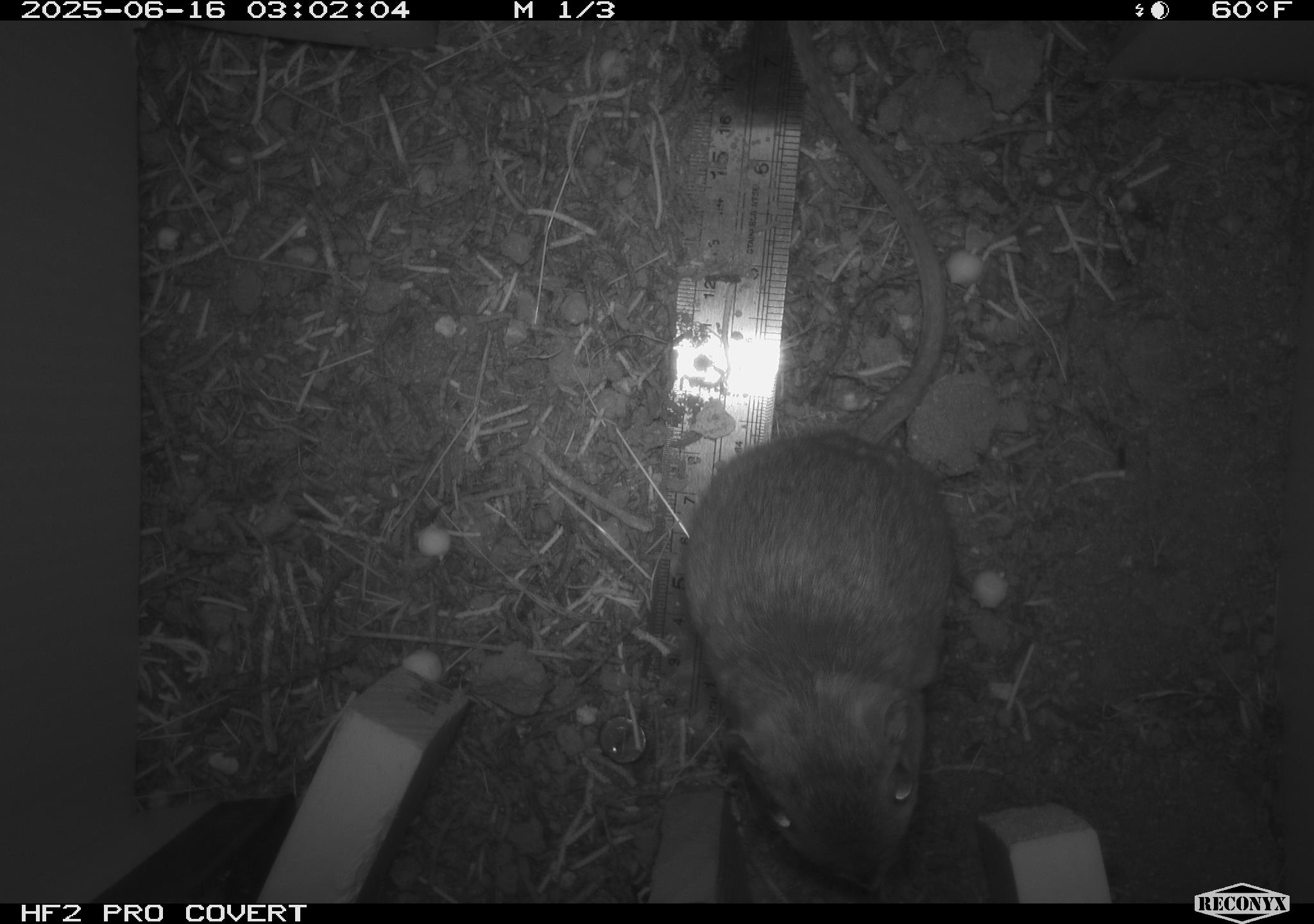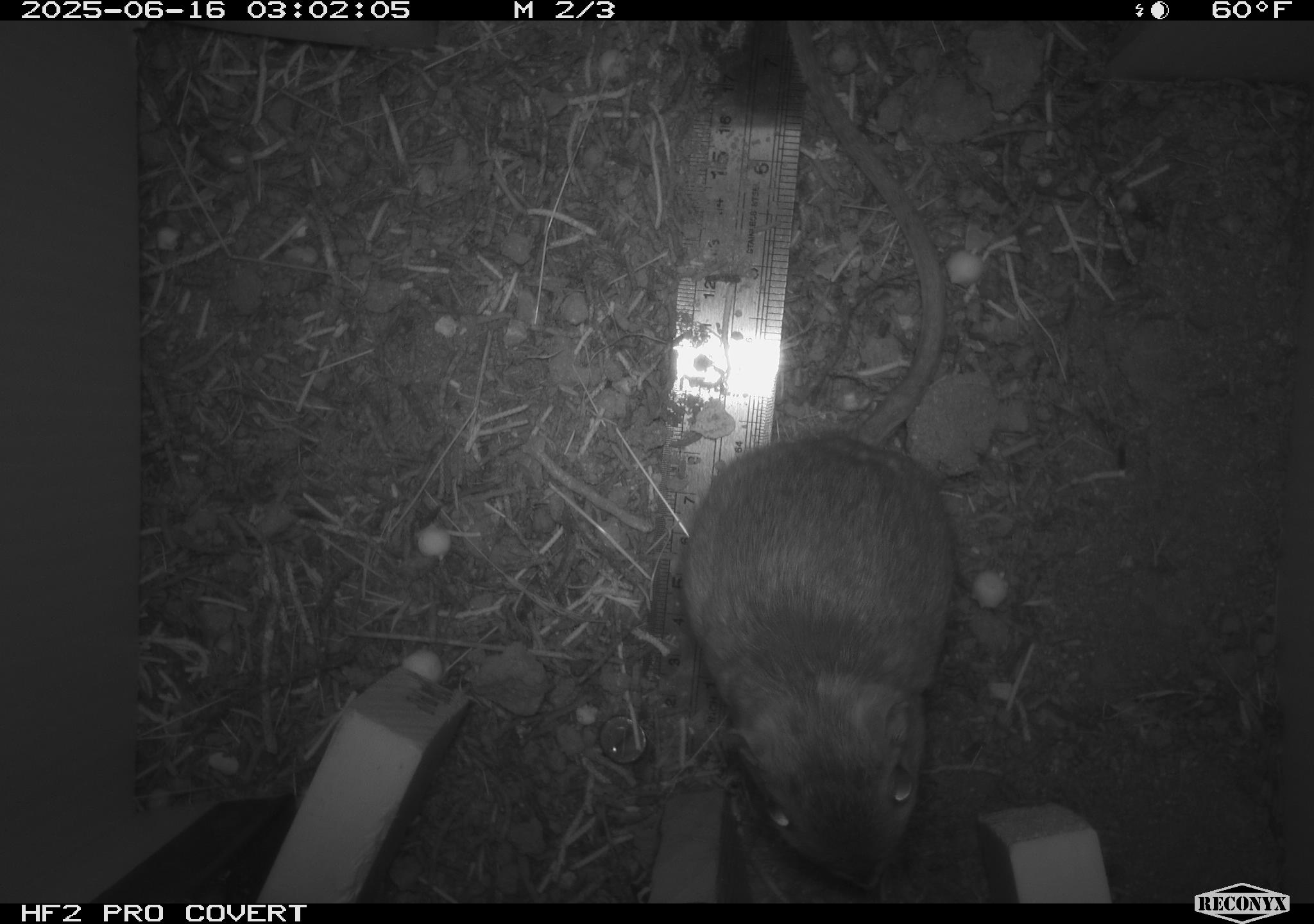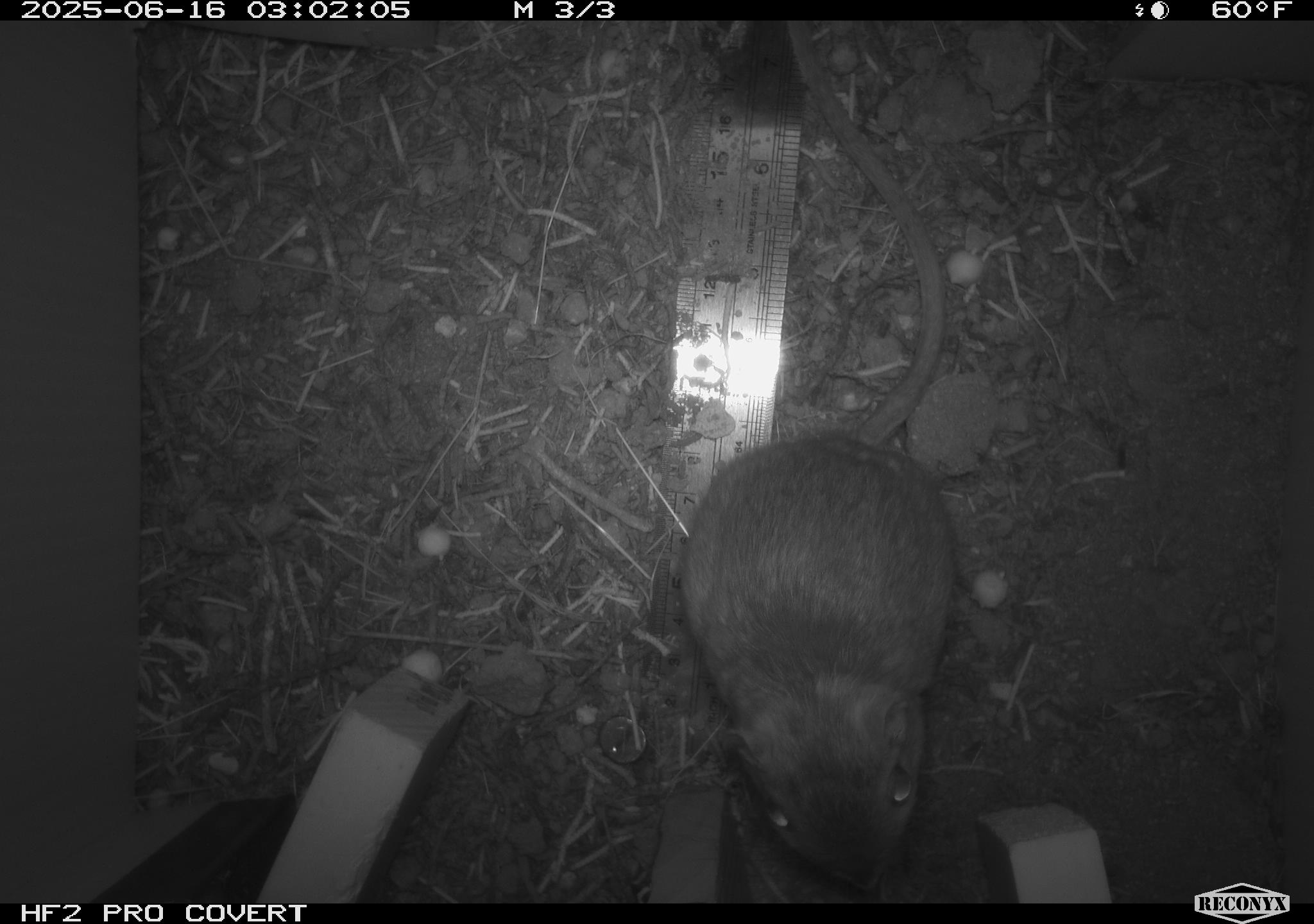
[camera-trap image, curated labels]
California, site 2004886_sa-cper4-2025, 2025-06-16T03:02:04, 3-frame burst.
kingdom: Animalia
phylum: Chordata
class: Mammalia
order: Rodentia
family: Heteromyidae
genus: Dipodomys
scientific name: Dipodomys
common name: kangaroo rats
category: dipodomys species